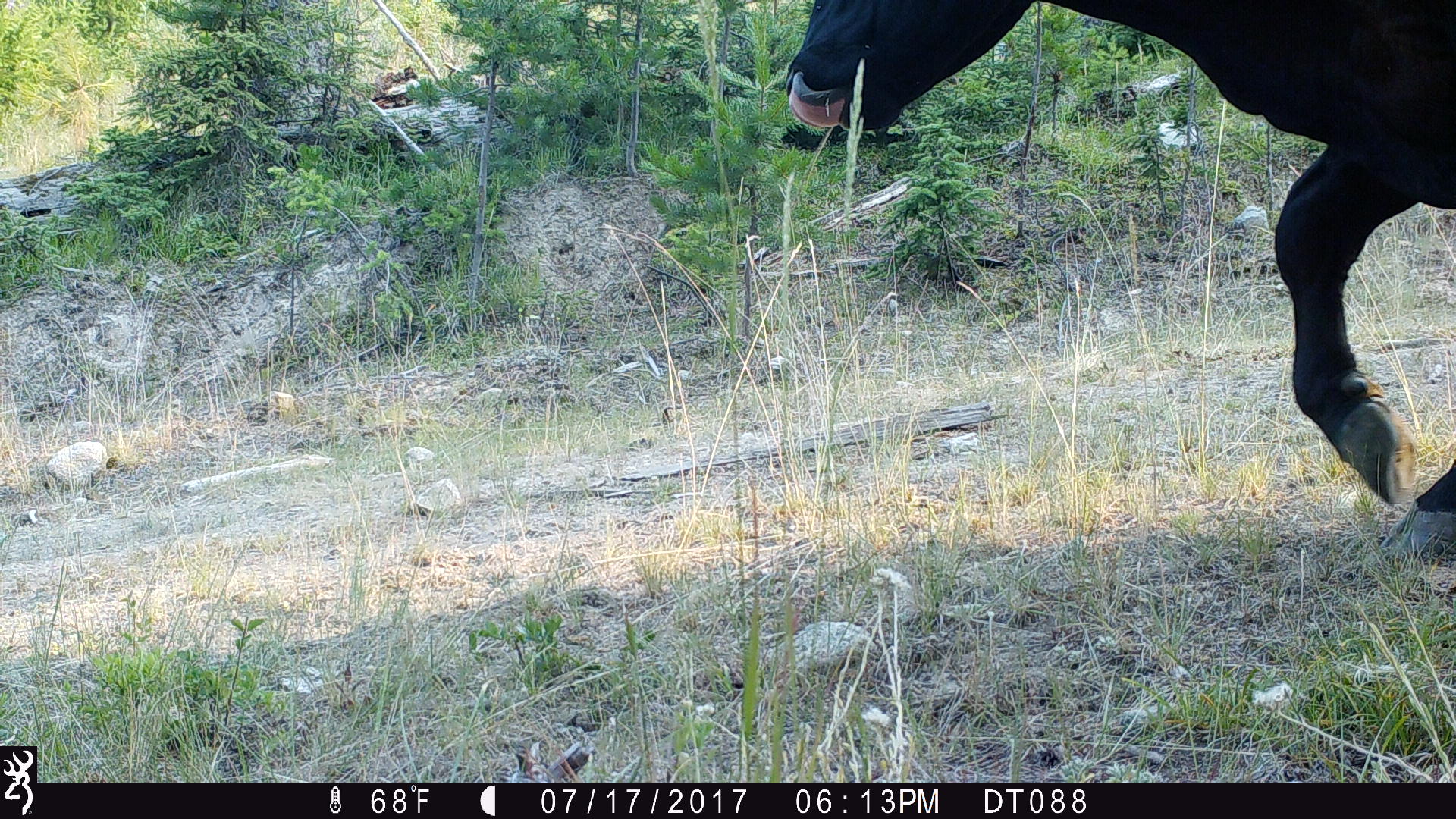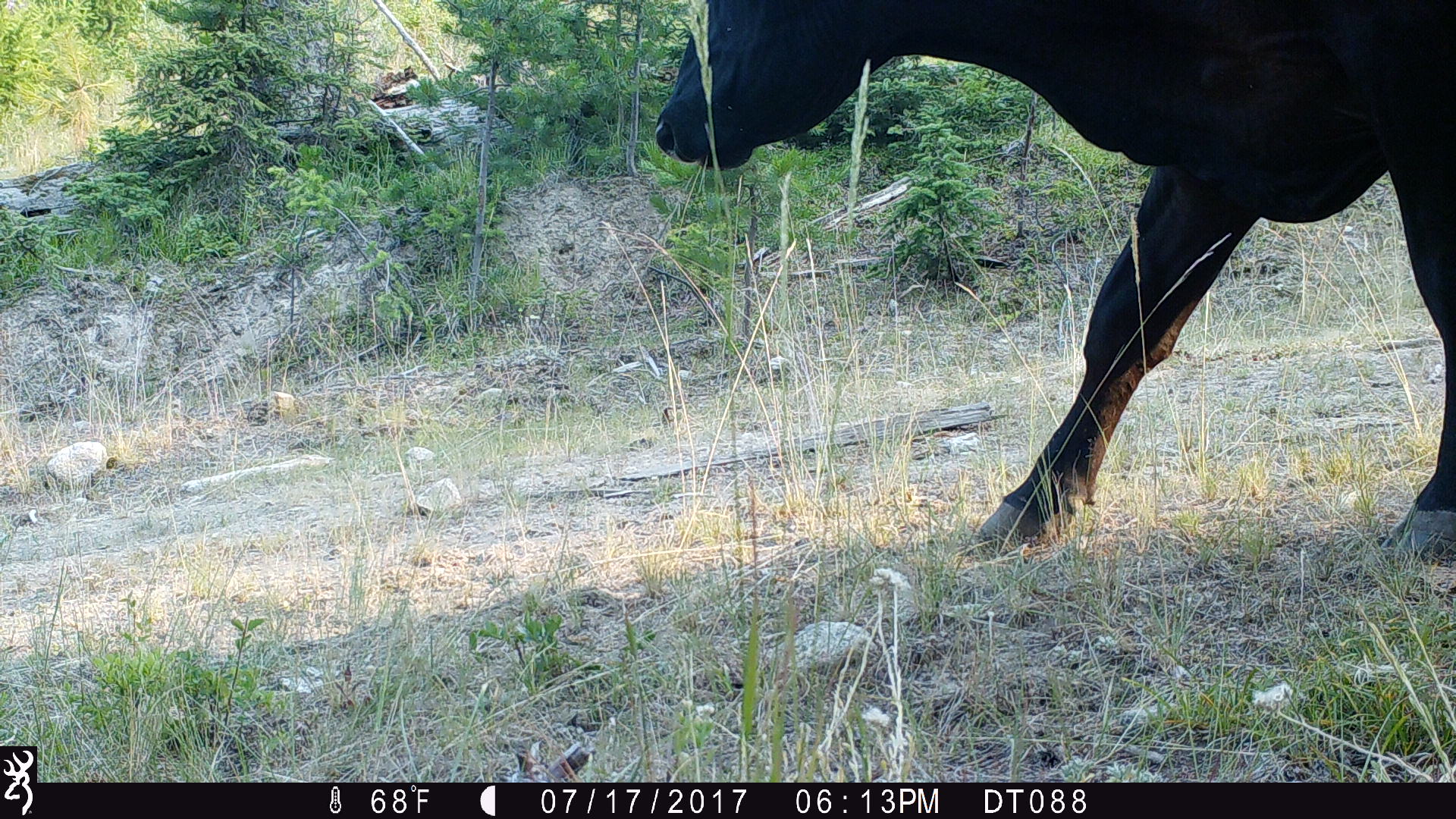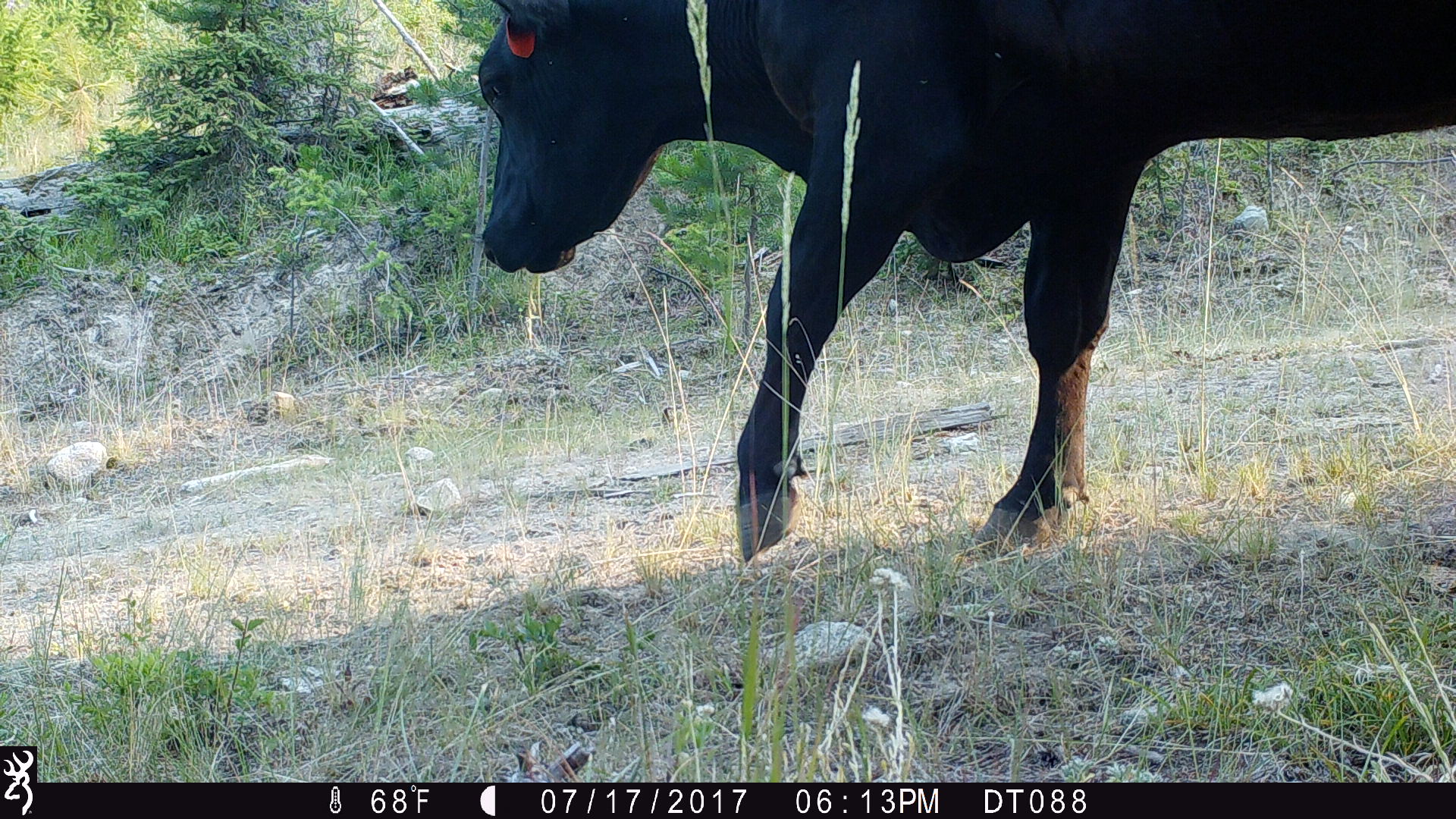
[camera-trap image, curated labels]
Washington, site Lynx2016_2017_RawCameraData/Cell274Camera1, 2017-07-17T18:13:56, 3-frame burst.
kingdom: Animalia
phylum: Chordata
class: Mammalia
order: Artiodactyla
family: Bovidae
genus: Bos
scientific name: Bos taurus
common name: domestic cattle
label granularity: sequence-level